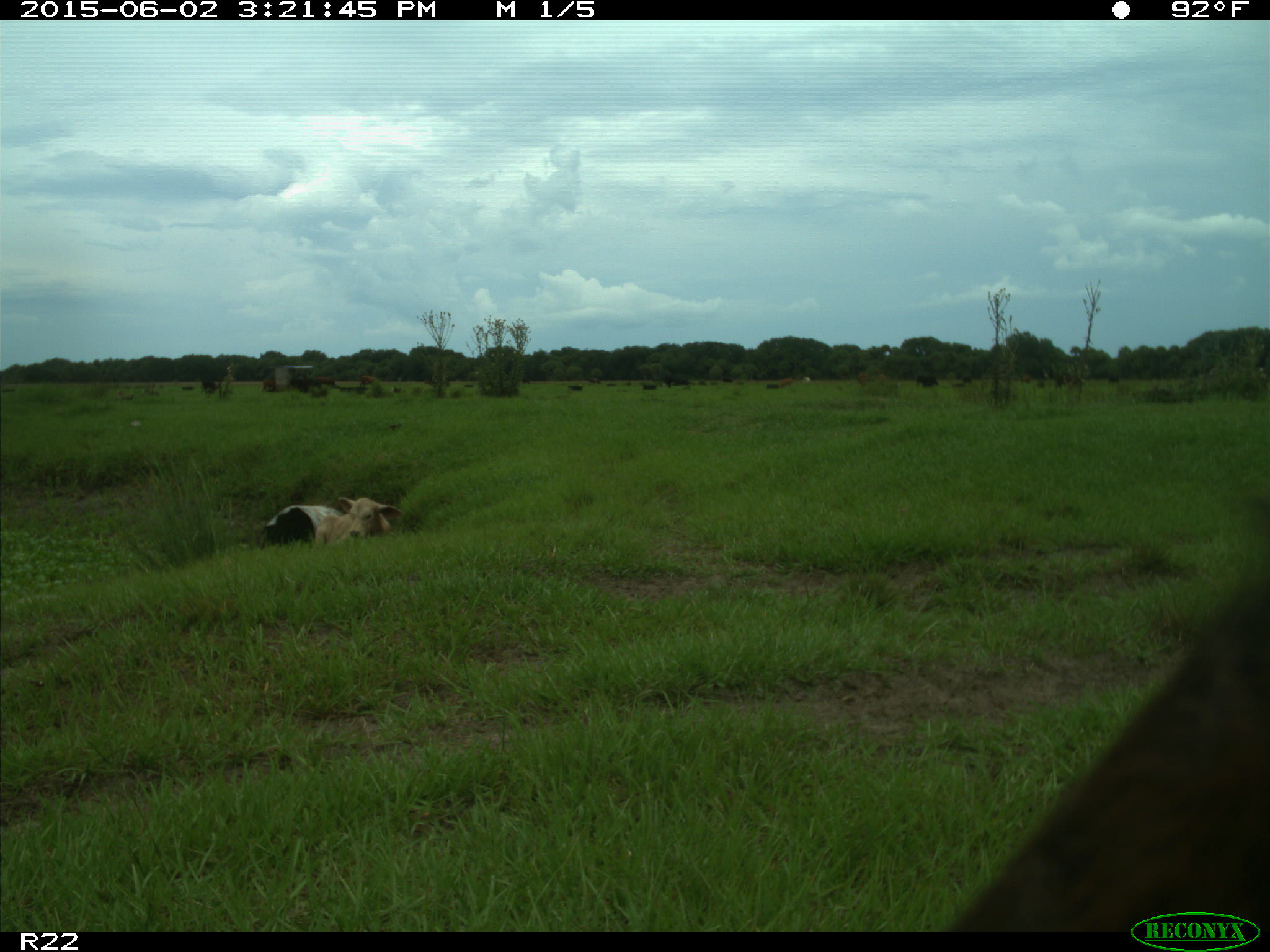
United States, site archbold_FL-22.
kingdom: Animalia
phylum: Chordata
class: Mammalia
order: Artiodactyla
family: Bovidae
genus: Bos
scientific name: Bos taurus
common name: domestic cow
Bos taurus (domestic cow).